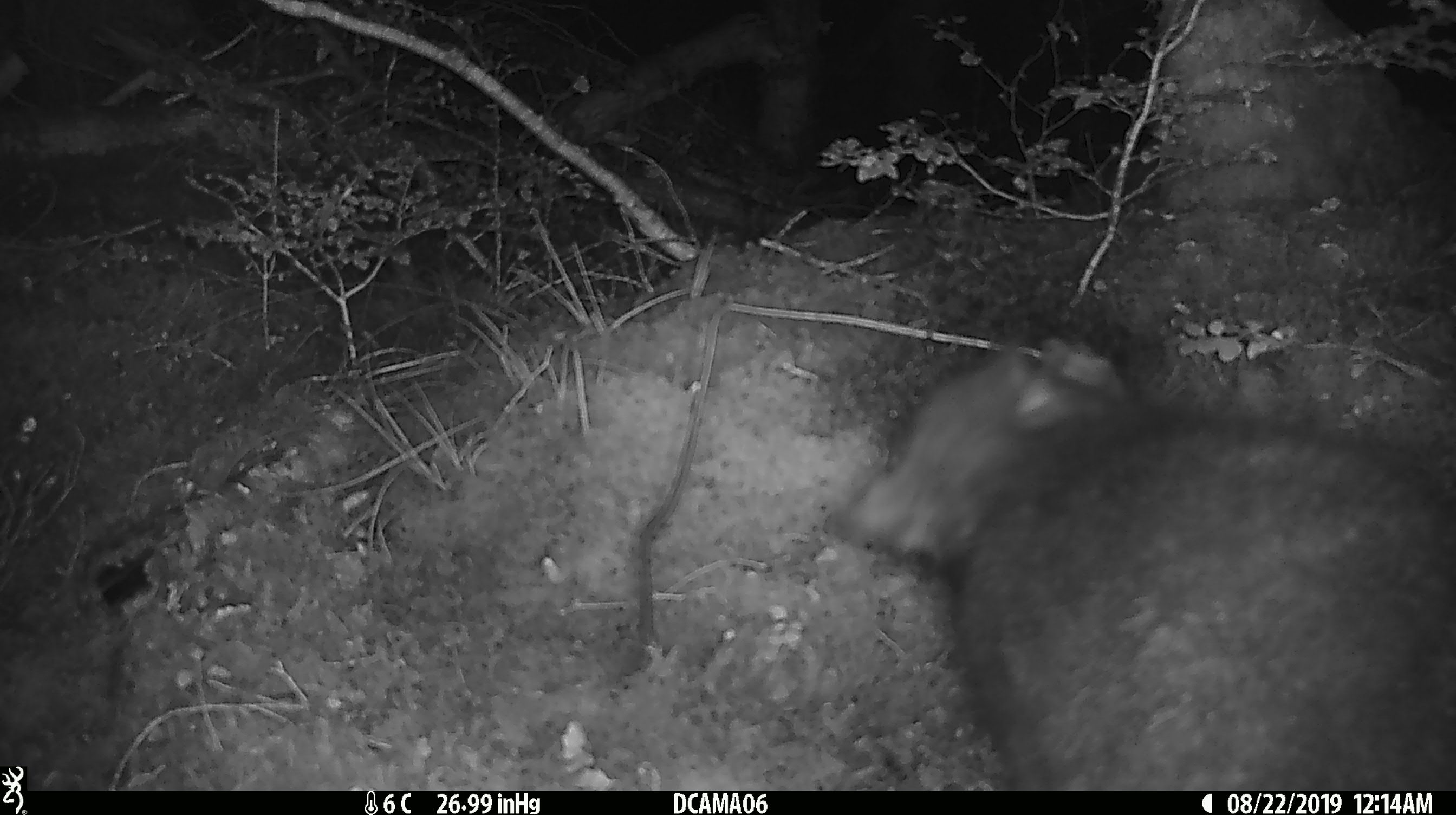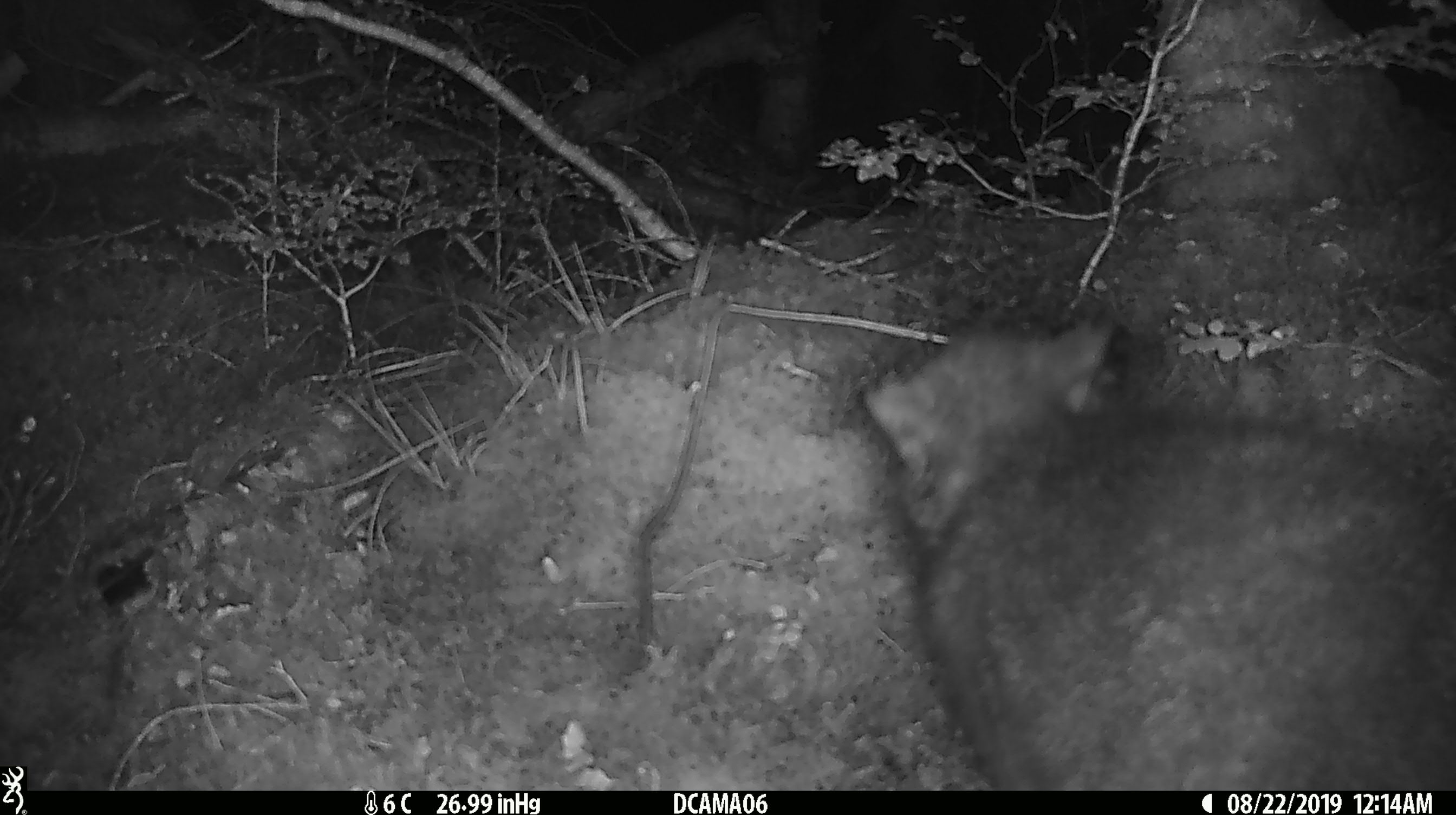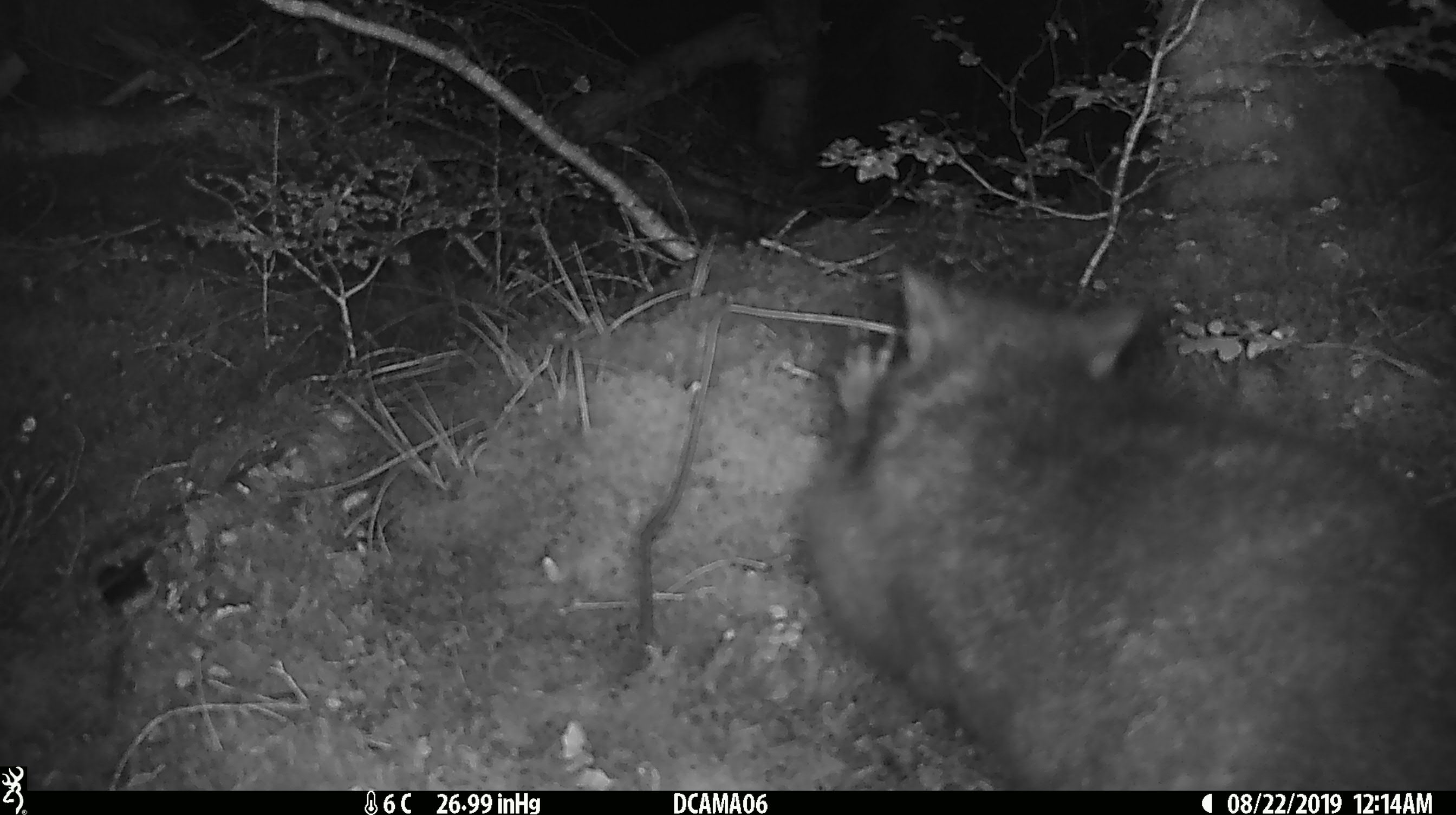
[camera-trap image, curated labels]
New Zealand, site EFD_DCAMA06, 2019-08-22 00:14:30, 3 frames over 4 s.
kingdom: Animalia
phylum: Chordata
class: Mammalia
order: Diprotodontia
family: Phalangeridae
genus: Trichosurus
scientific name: Trichosurus vulpecula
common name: common brushtail possum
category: possum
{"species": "possum (common brushtail possum) (Trichosurus vulpecula)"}